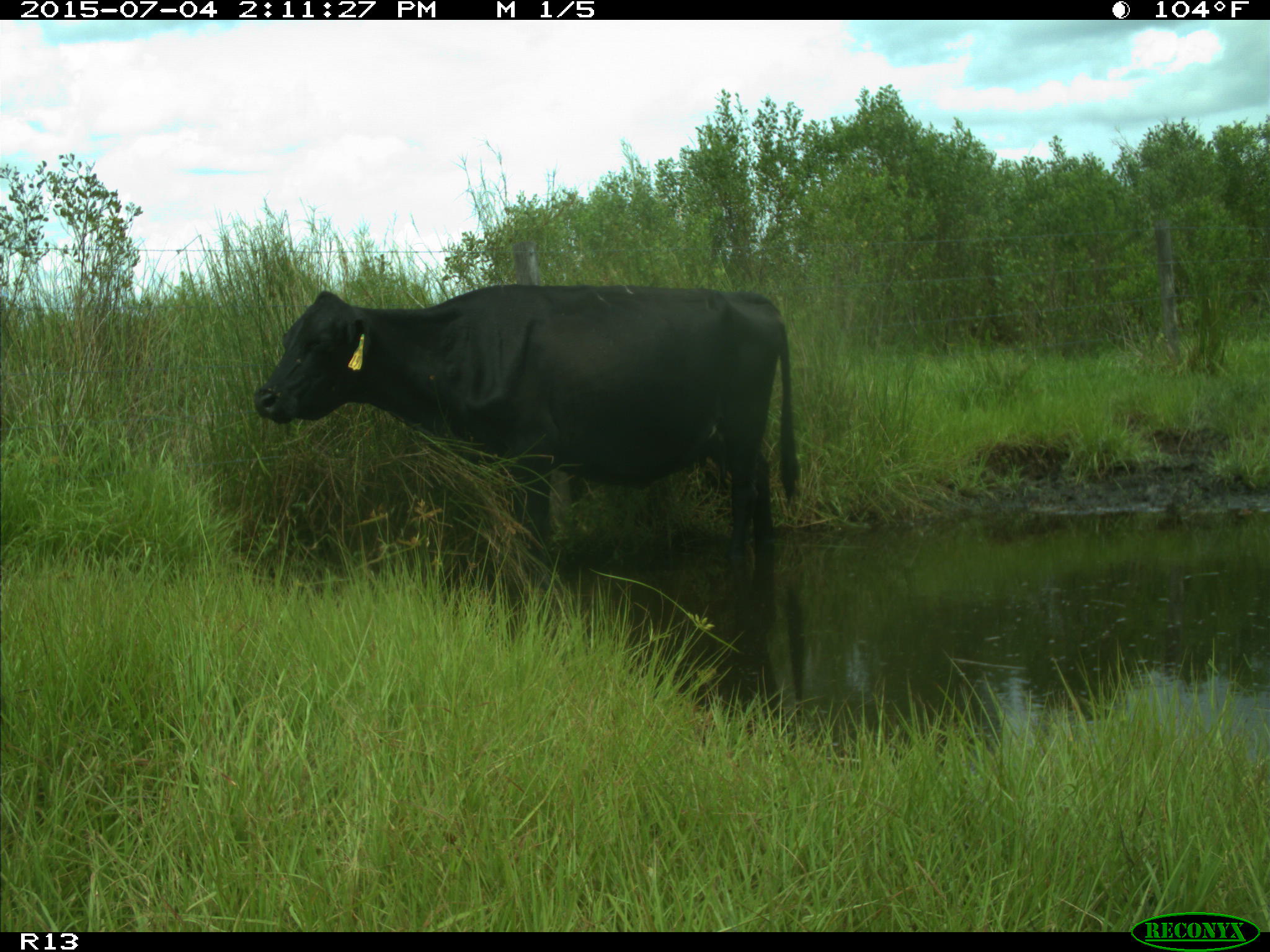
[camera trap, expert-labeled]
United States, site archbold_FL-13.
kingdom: Animalia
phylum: Chordata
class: Mammalia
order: Artiodactyla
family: Bovidae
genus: Bos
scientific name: Bos taurus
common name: domestic cow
Bos taurus (domestic cow).